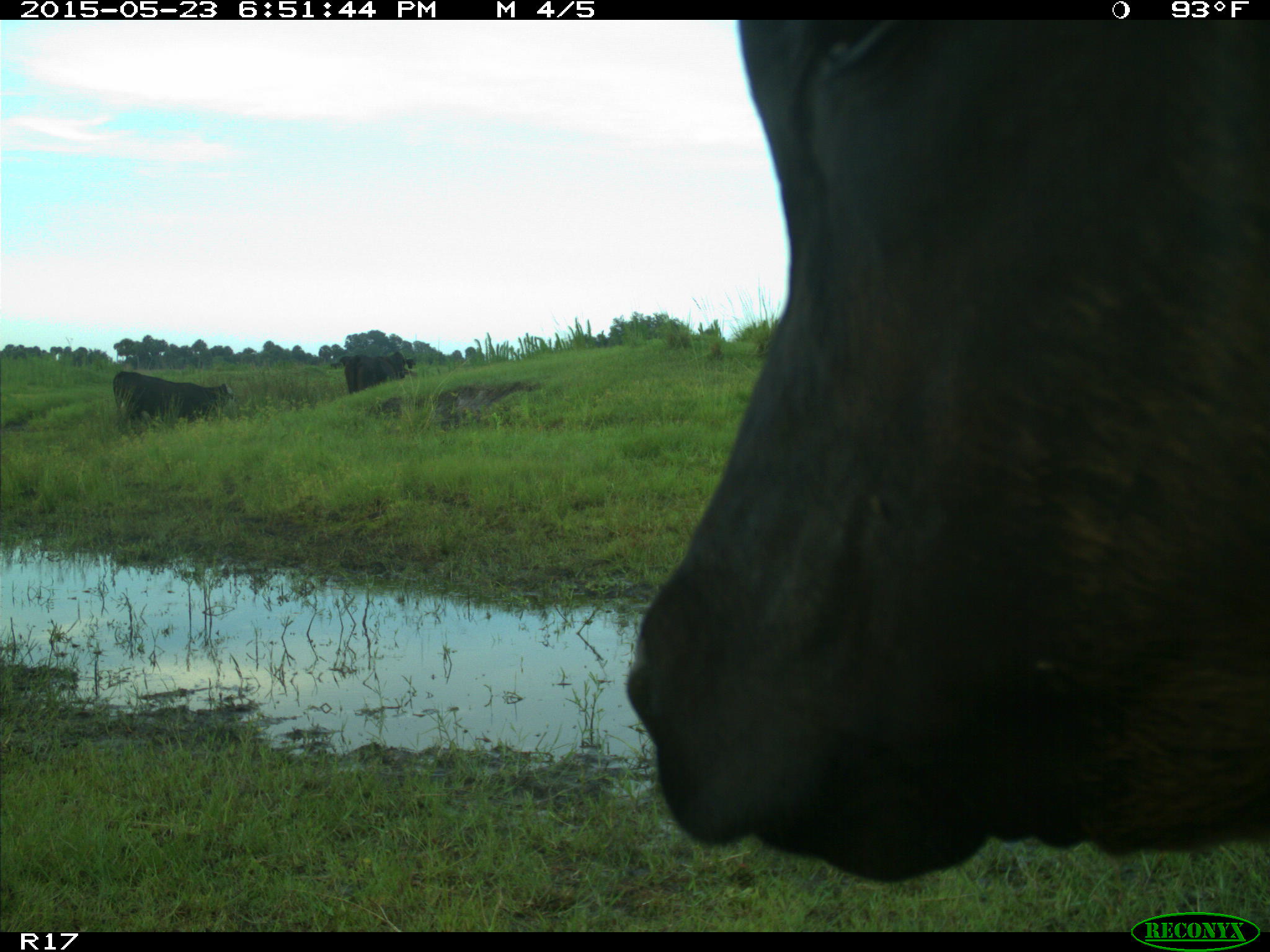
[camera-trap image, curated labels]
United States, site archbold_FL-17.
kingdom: Animalia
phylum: Chordata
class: Mammalia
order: Artiodactyla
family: Bovidae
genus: Bos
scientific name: Bos taurus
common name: domestic cow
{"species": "Bos taurus (domestic cow)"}